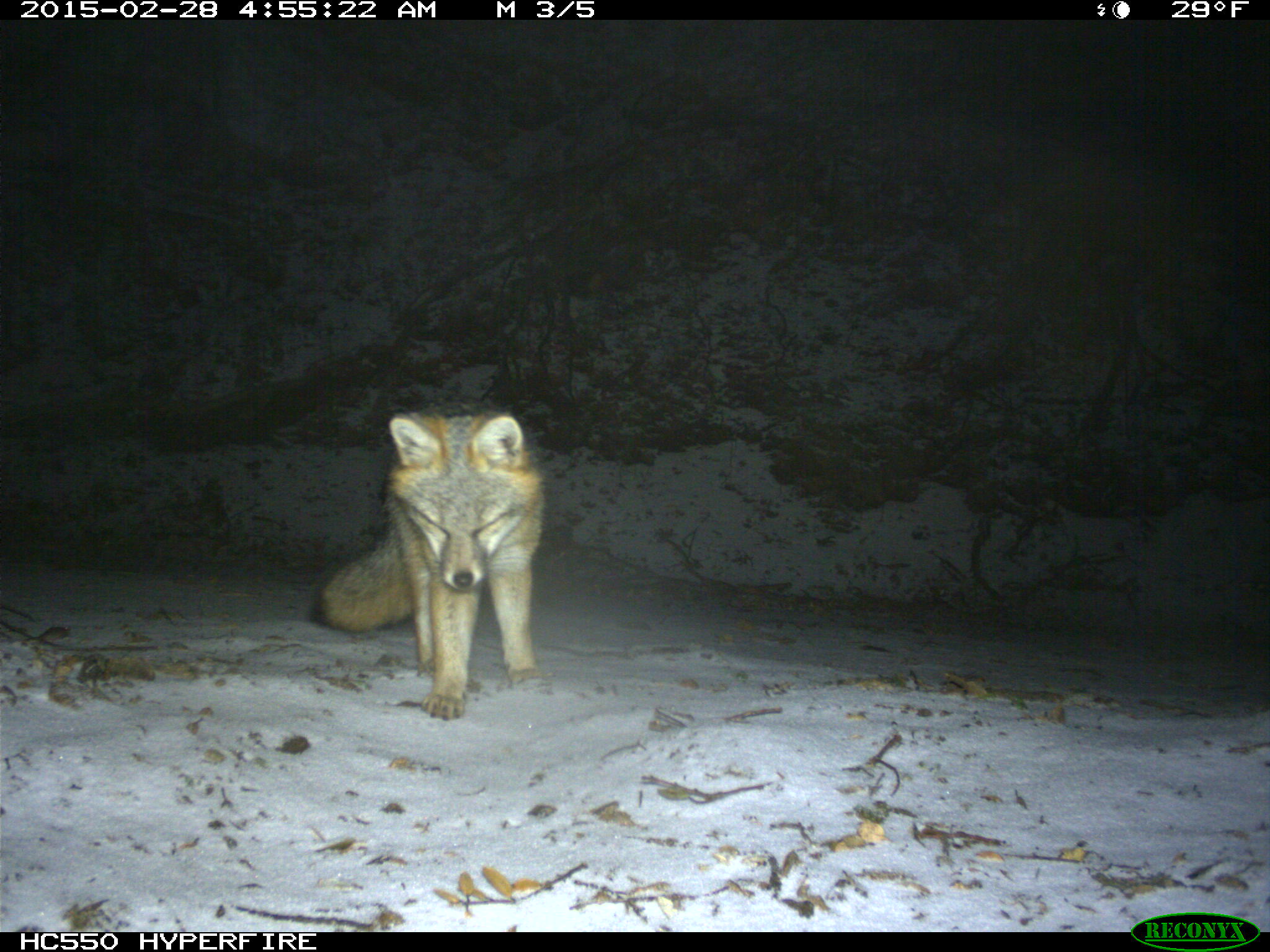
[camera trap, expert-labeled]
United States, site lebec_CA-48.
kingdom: Animalia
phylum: Chordata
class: Mammalia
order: Carnivora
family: Canidae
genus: Urocyon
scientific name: Urocyon cinereoargenteus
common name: gray fox